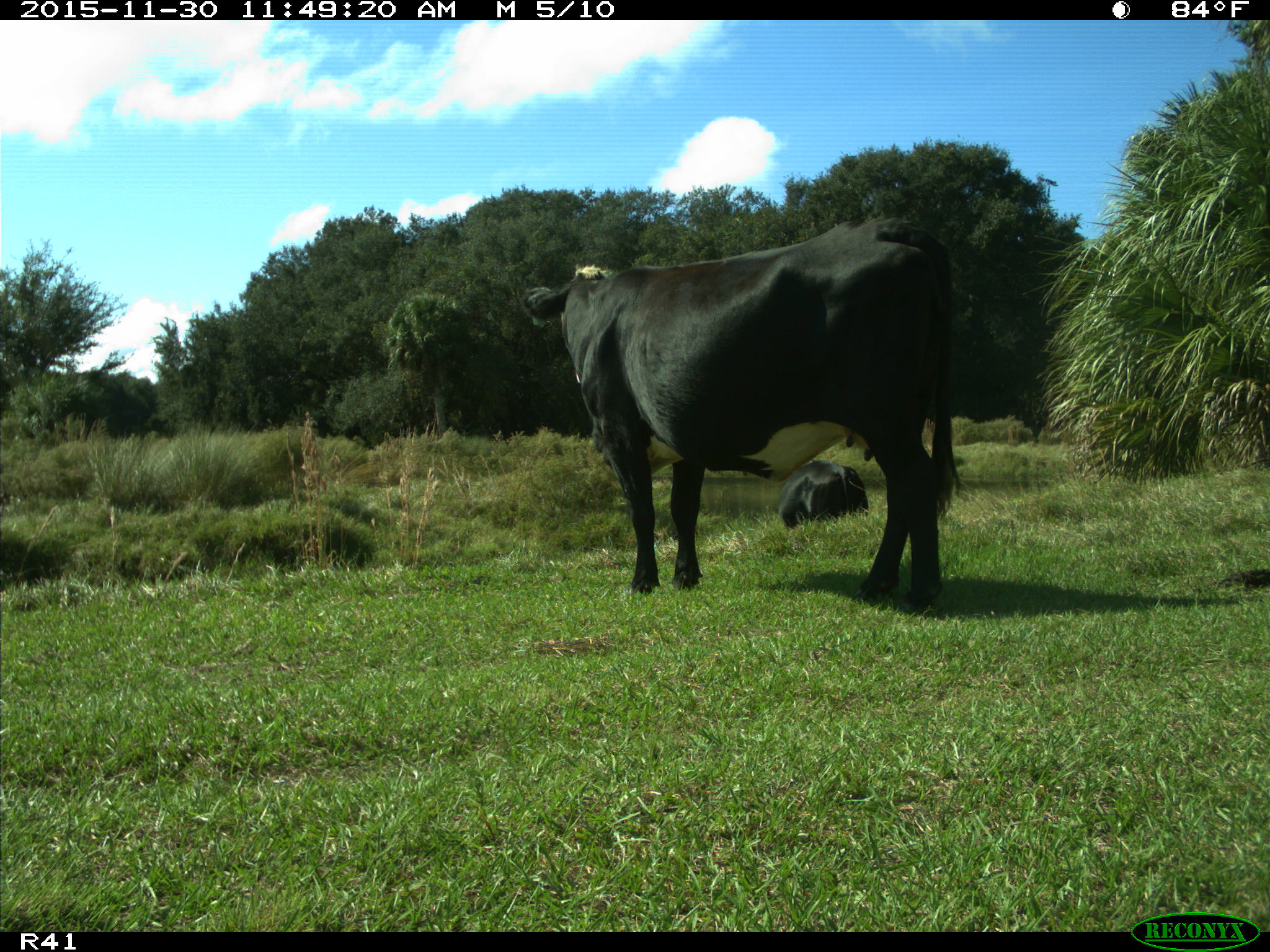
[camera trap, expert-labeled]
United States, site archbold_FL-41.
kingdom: Animalia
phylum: Chordata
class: Mammalia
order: Artiodactyla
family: Bovidae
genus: Bos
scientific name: Bos taurus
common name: domestic cow